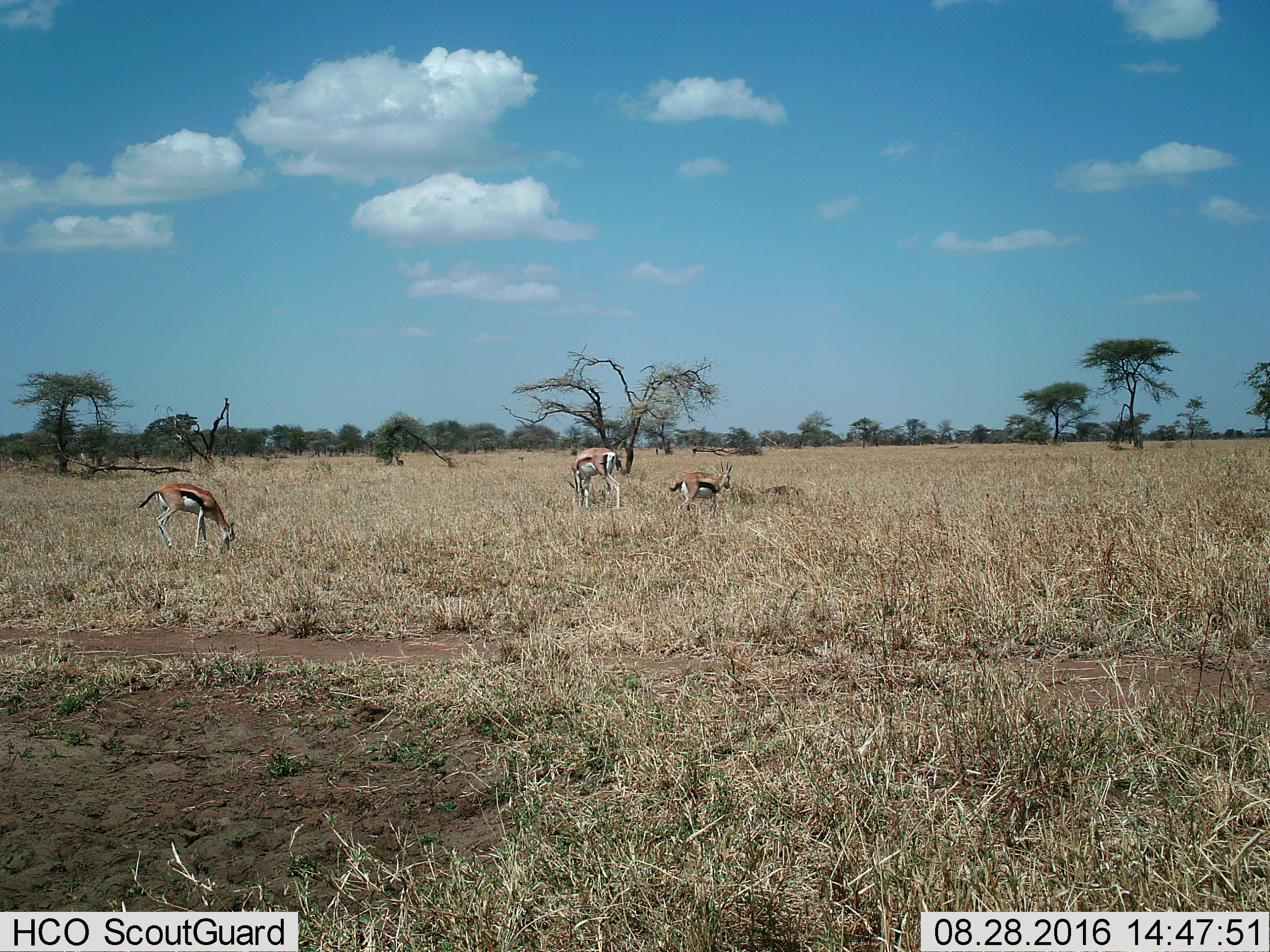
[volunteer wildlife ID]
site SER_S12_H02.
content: unidentified animal